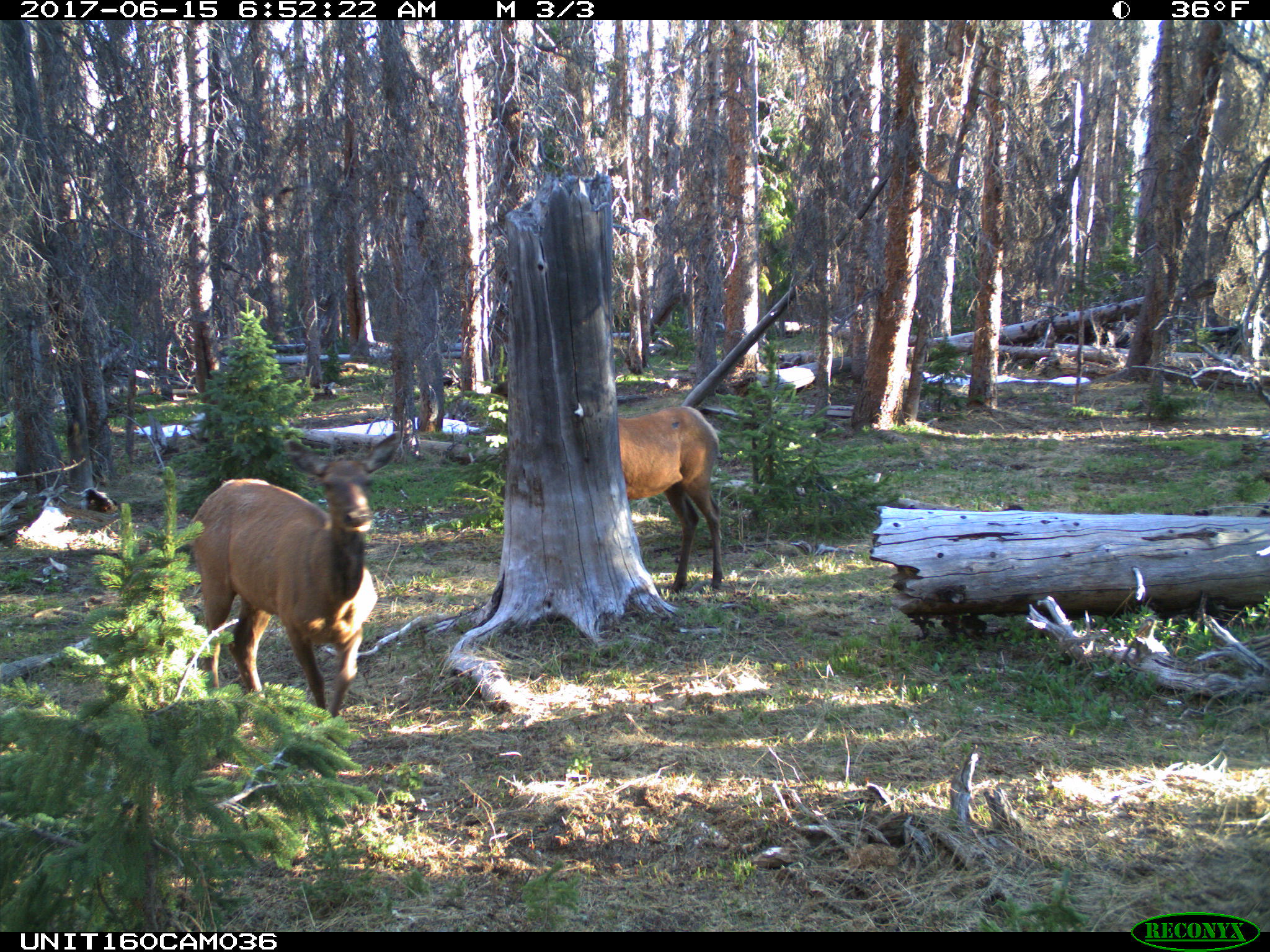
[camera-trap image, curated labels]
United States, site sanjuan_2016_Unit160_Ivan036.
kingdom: Animalia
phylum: Chordata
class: Mammalia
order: Artiodactyla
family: Cervidae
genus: Cervus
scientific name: Cervus elaphus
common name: red deer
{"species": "Cervus elaphus (red deer)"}